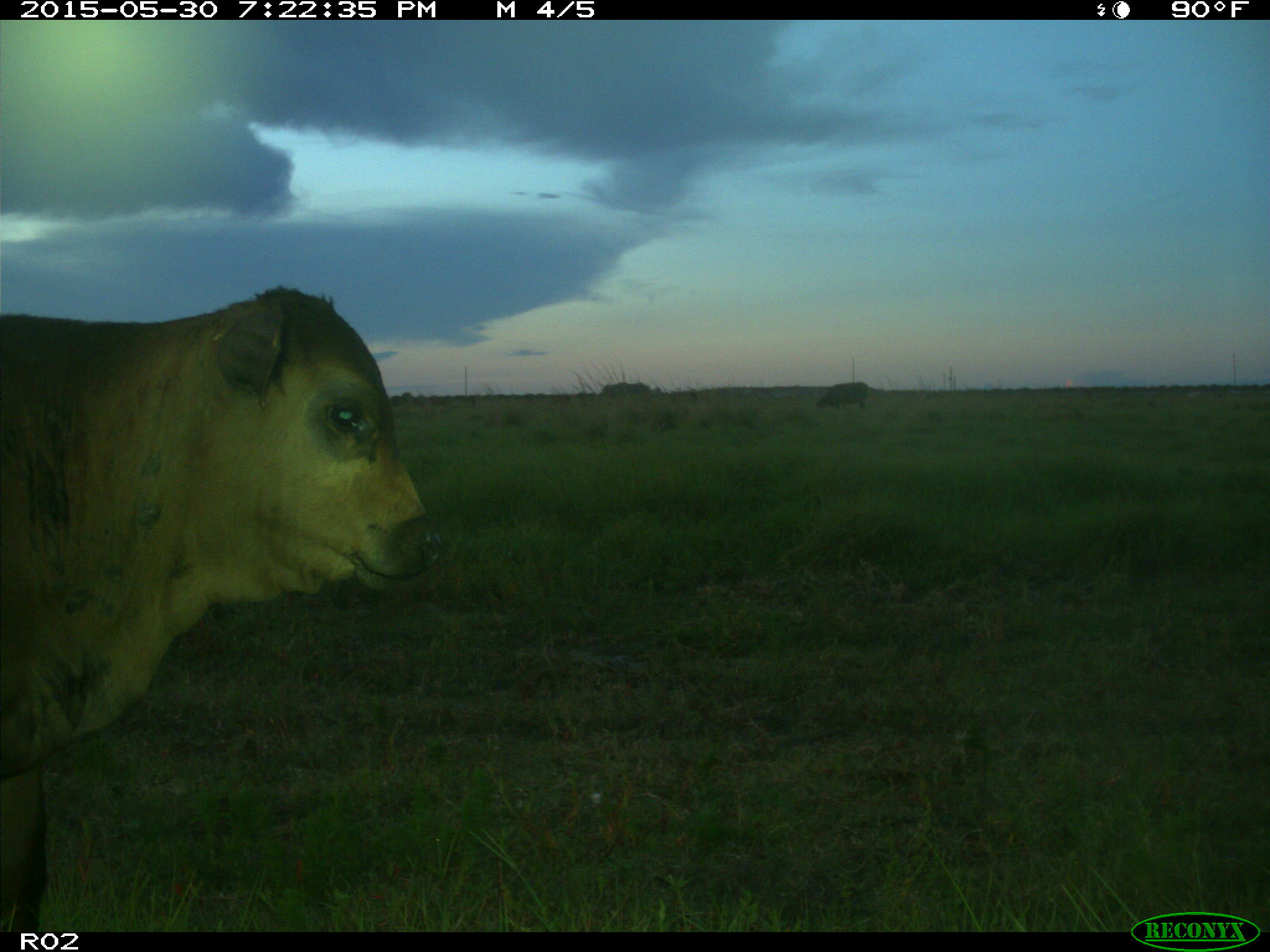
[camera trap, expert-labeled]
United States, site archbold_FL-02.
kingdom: Animalia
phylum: Chordata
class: Mammalia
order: Artiodactyla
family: Bovidae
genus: Bos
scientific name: Bos taurus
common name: domestic cow